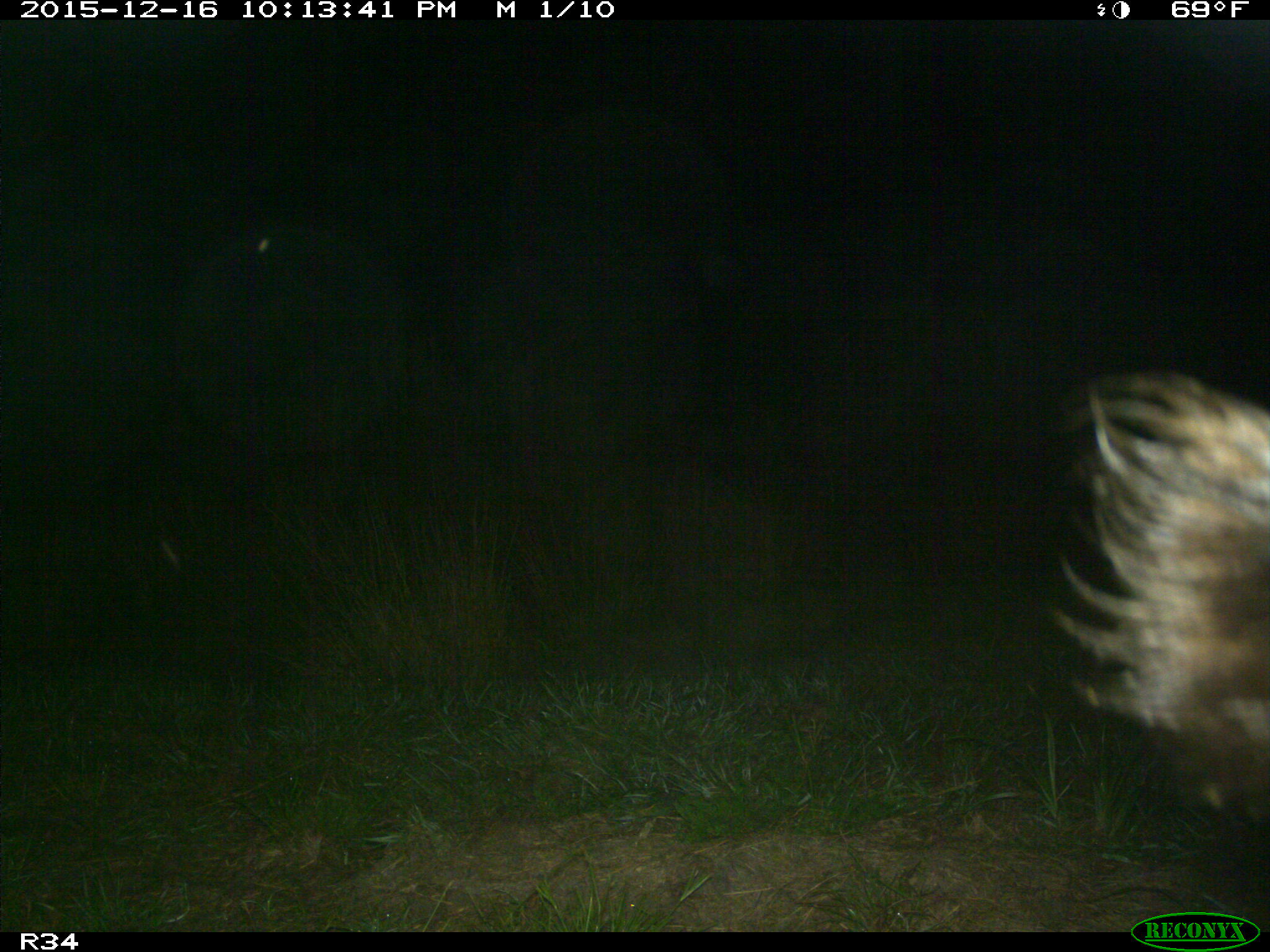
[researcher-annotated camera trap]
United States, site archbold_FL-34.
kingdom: Animalia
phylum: Chordata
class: Mammalia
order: Artiodactyla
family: Suidae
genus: Sus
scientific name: Sus scrofa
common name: wild boar